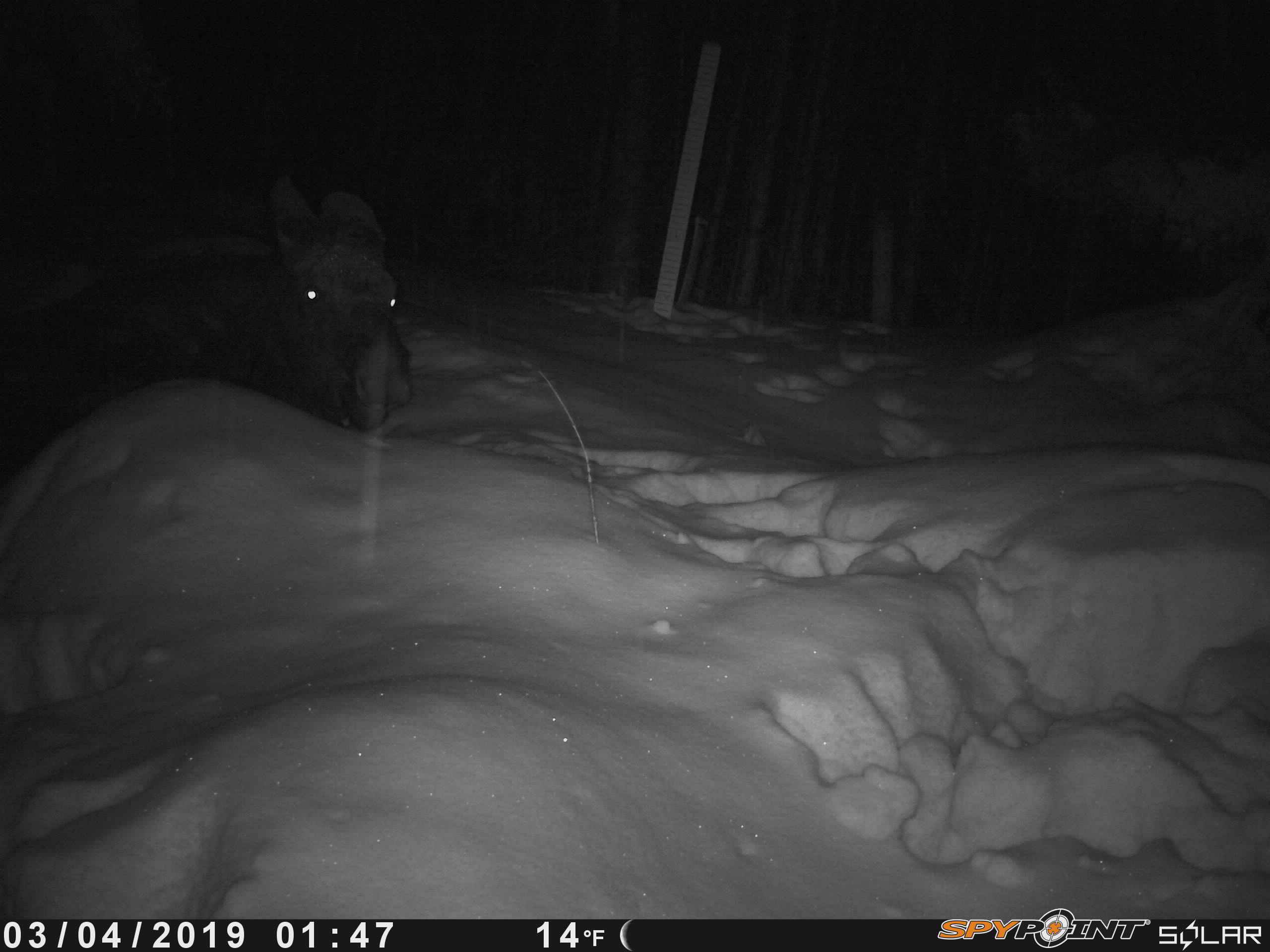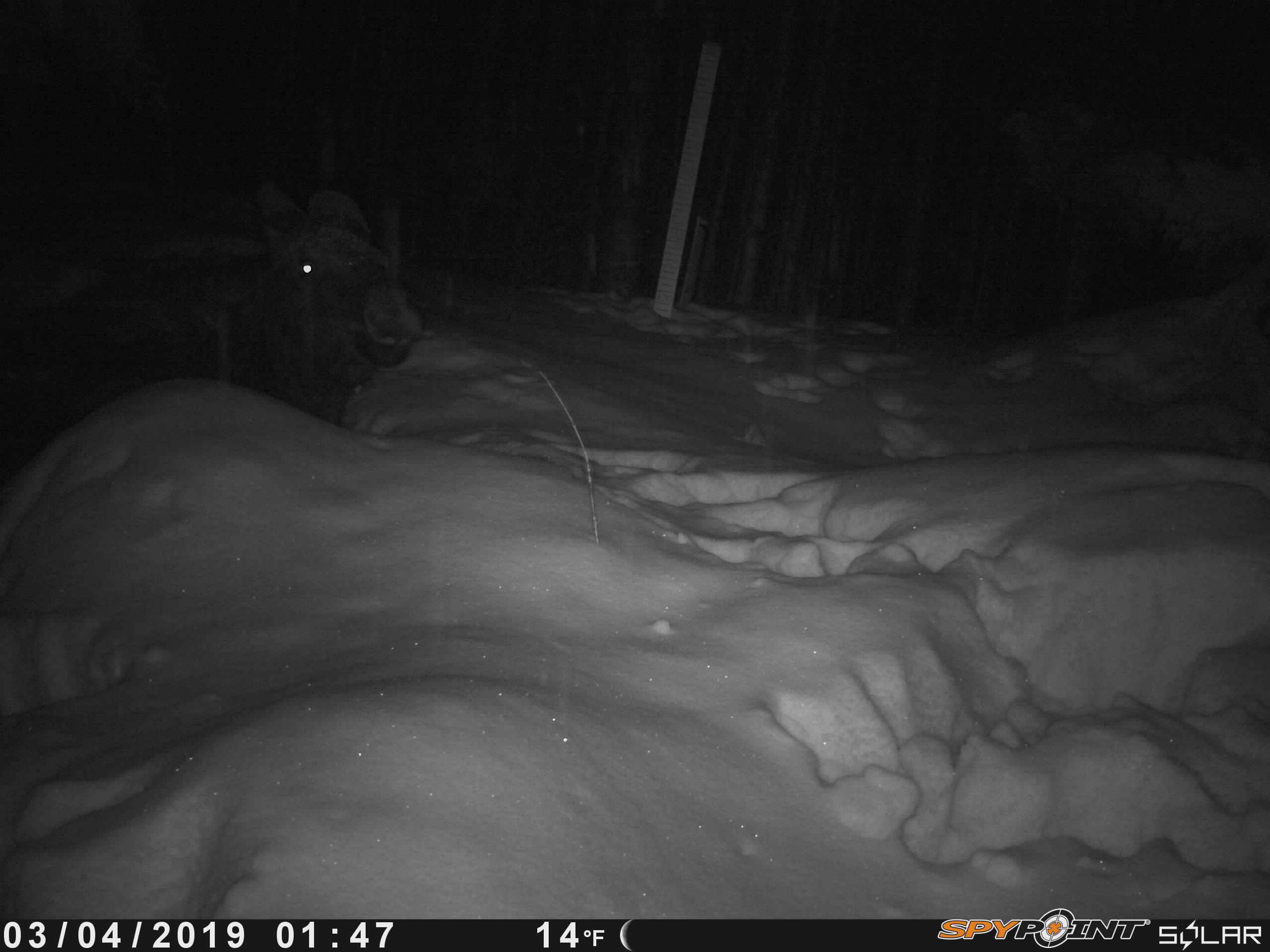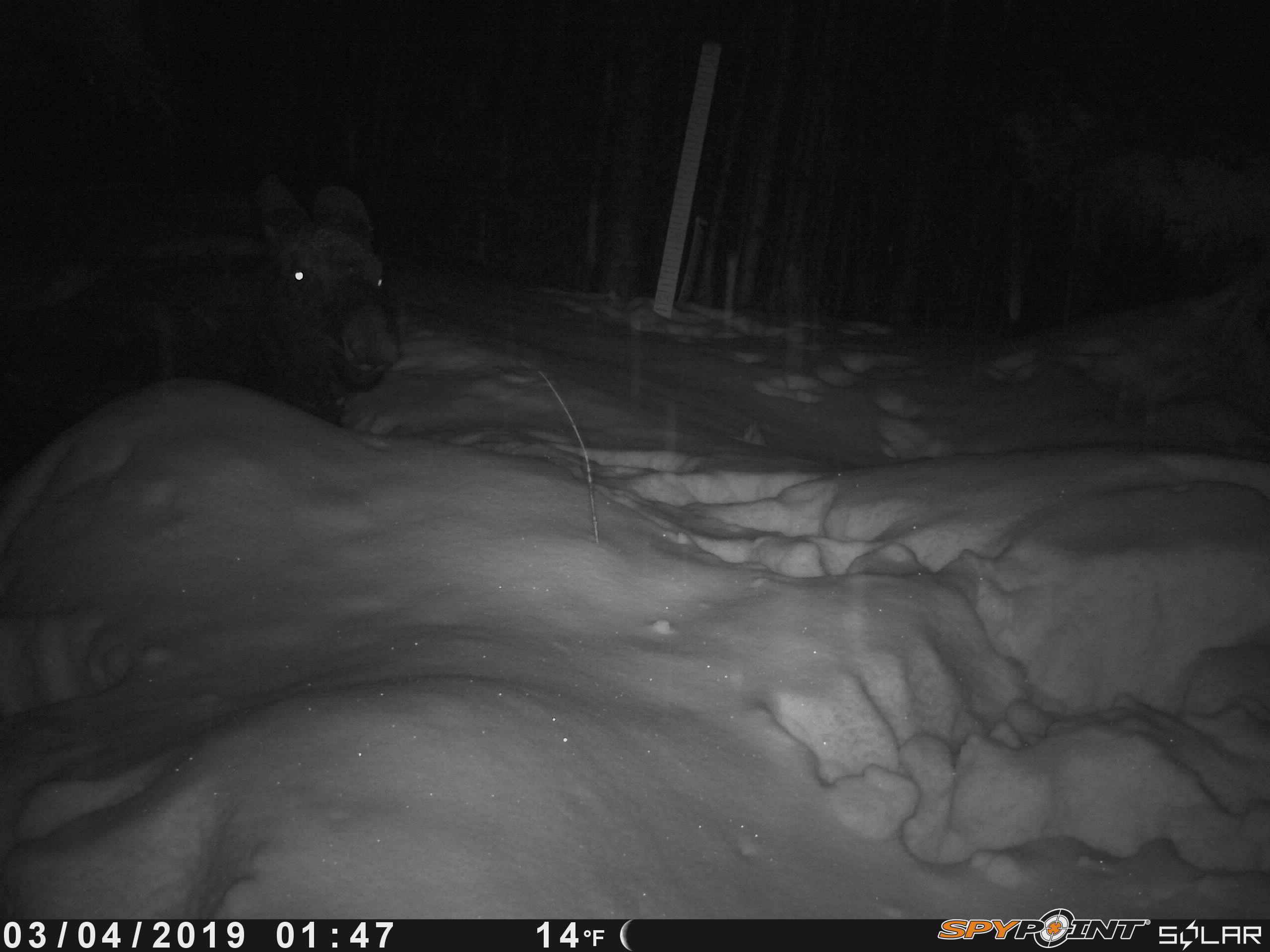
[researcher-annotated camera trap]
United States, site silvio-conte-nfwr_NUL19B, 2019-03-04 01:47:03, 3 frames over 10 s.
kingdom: Animalia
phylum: Chordata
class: Mammalia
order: Artiodactyla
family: Cervidae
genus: Alces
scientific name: Alces alces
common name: moose